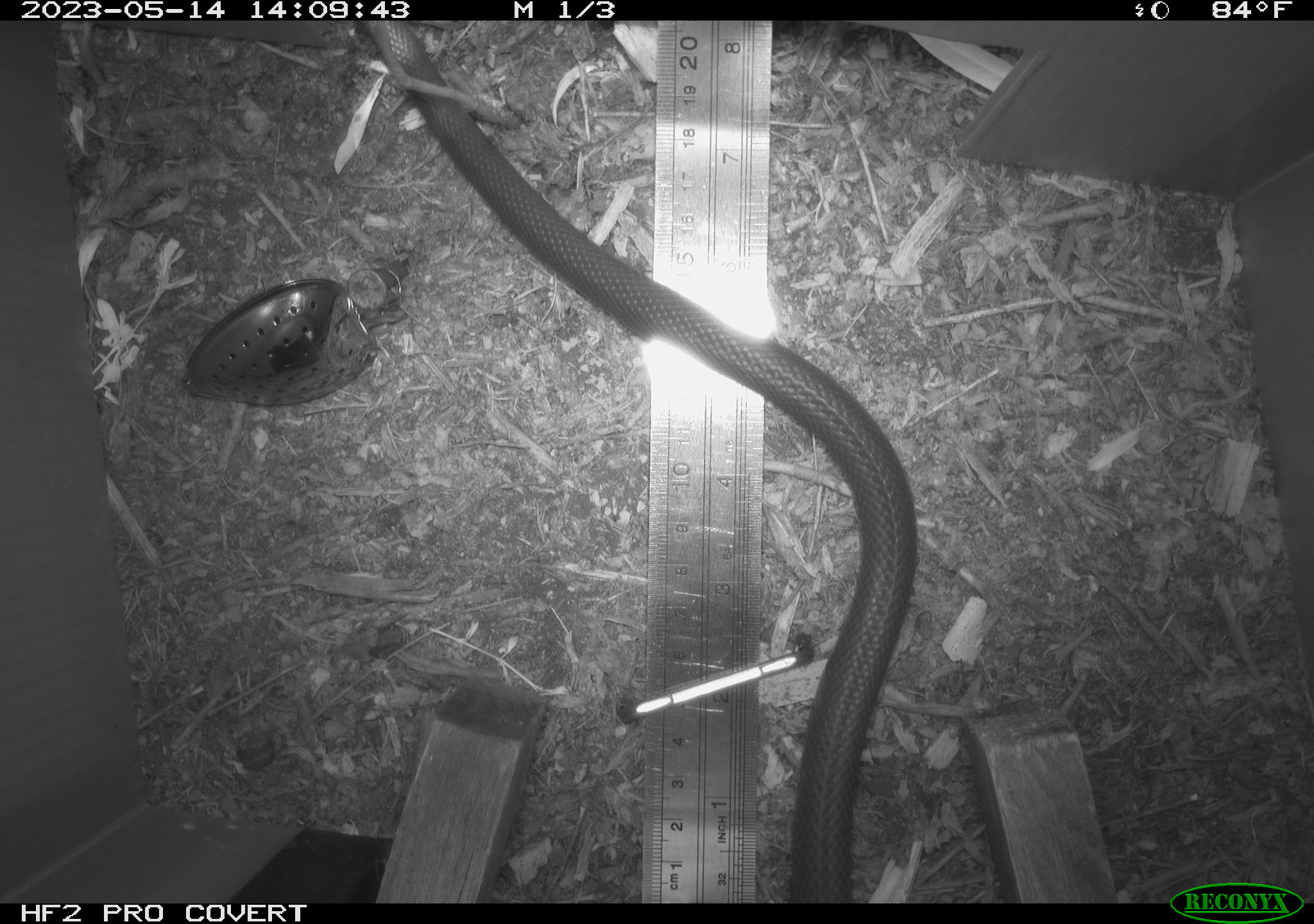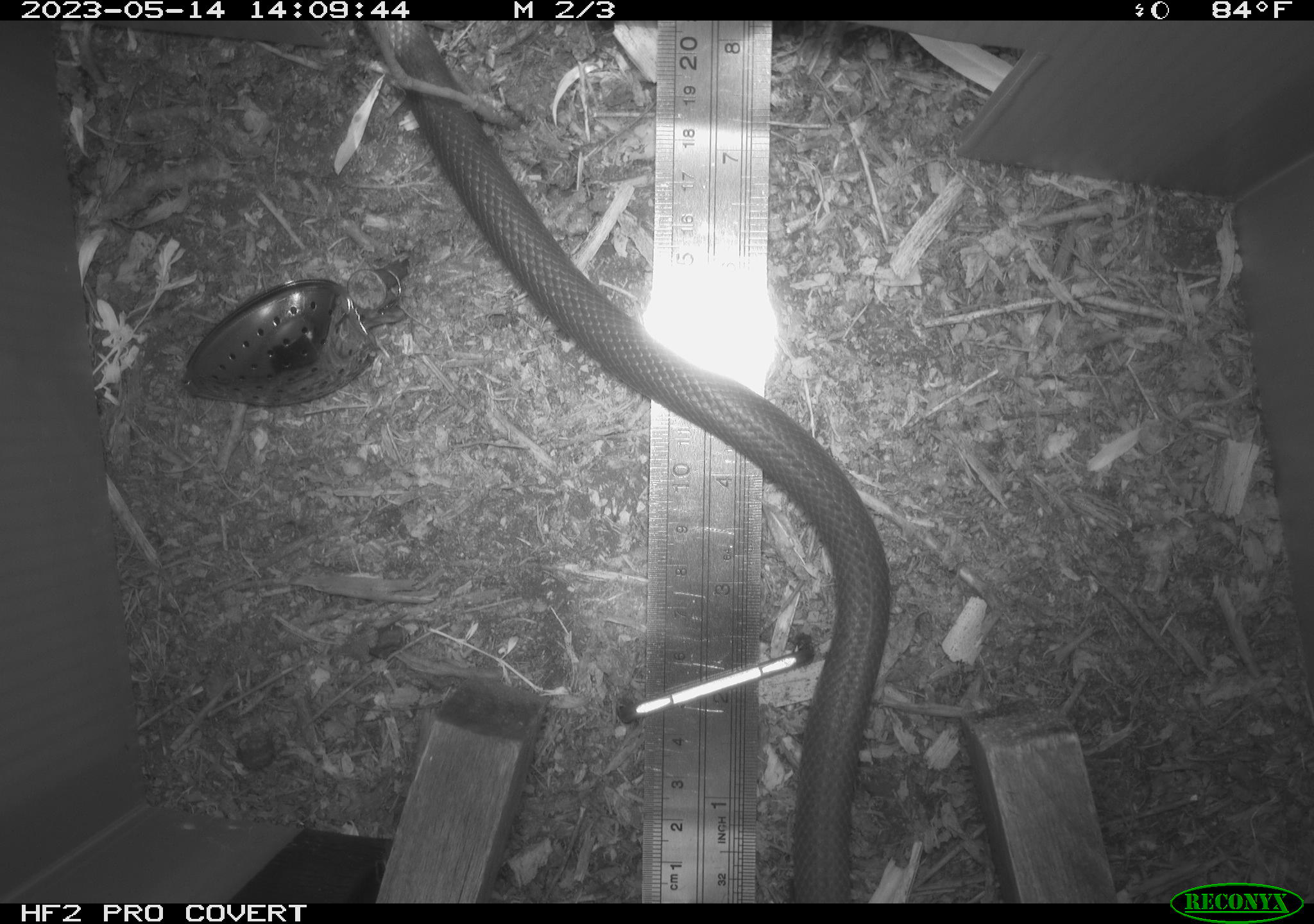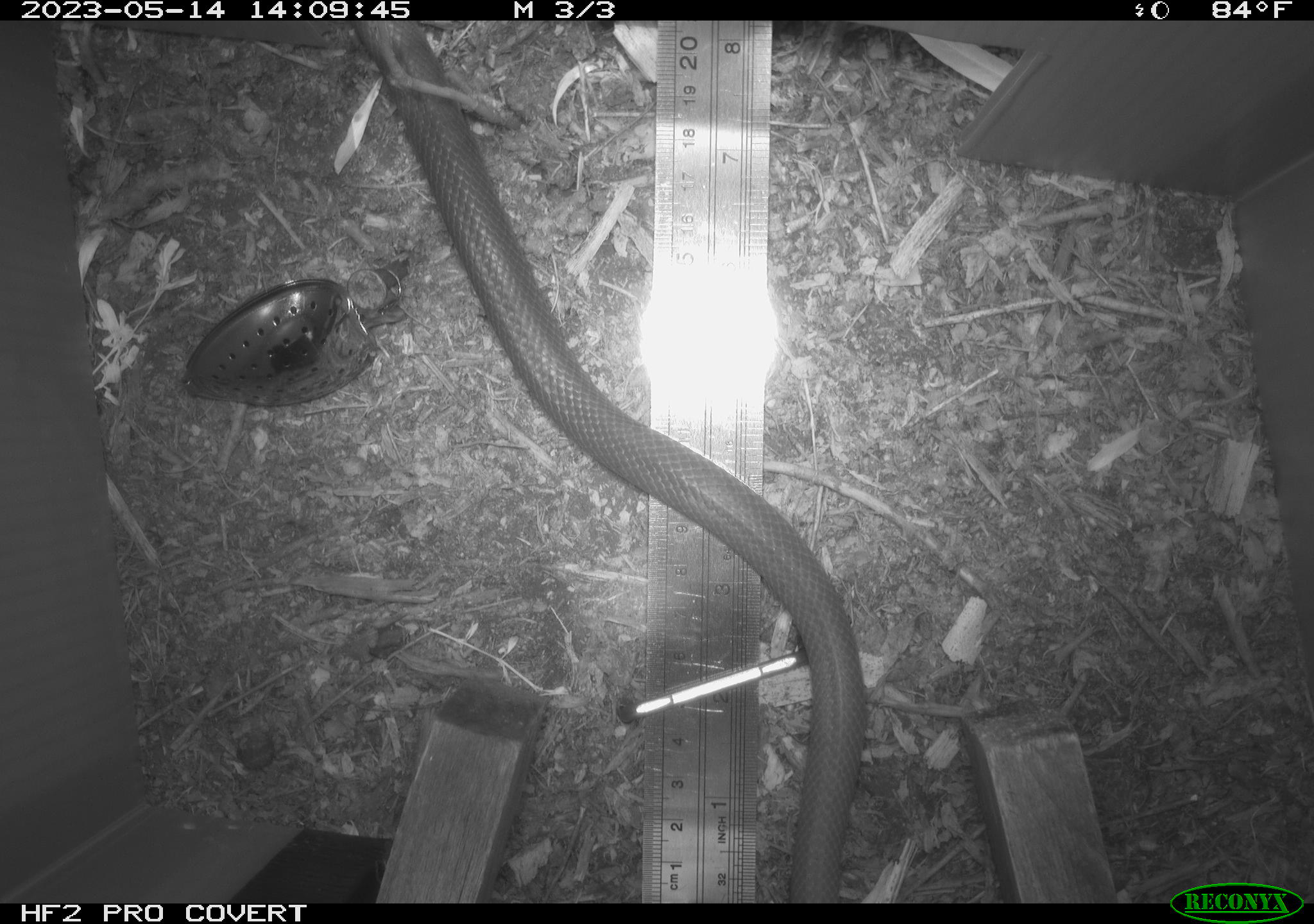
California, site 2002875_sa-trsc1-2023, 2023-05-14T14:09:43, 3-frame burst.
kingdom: Animalia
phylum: Chordata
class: Reptilia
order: Squamata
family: Colubridae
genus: Coluber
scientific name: Coluber constrictor mormon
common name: western yellow-bellied racer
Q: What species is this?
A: Western yellow-bellied racer (Coluber constrictor mormon).